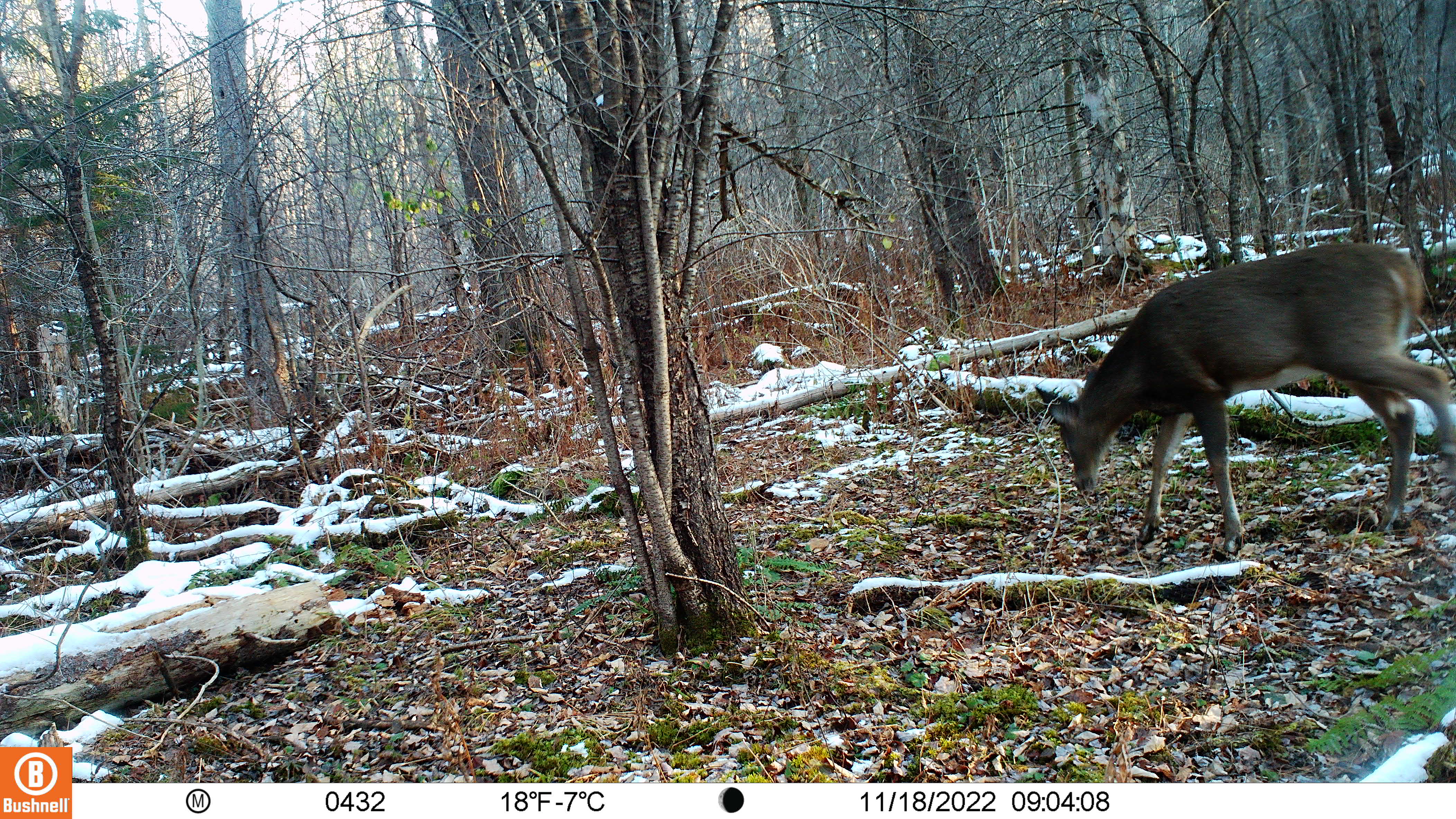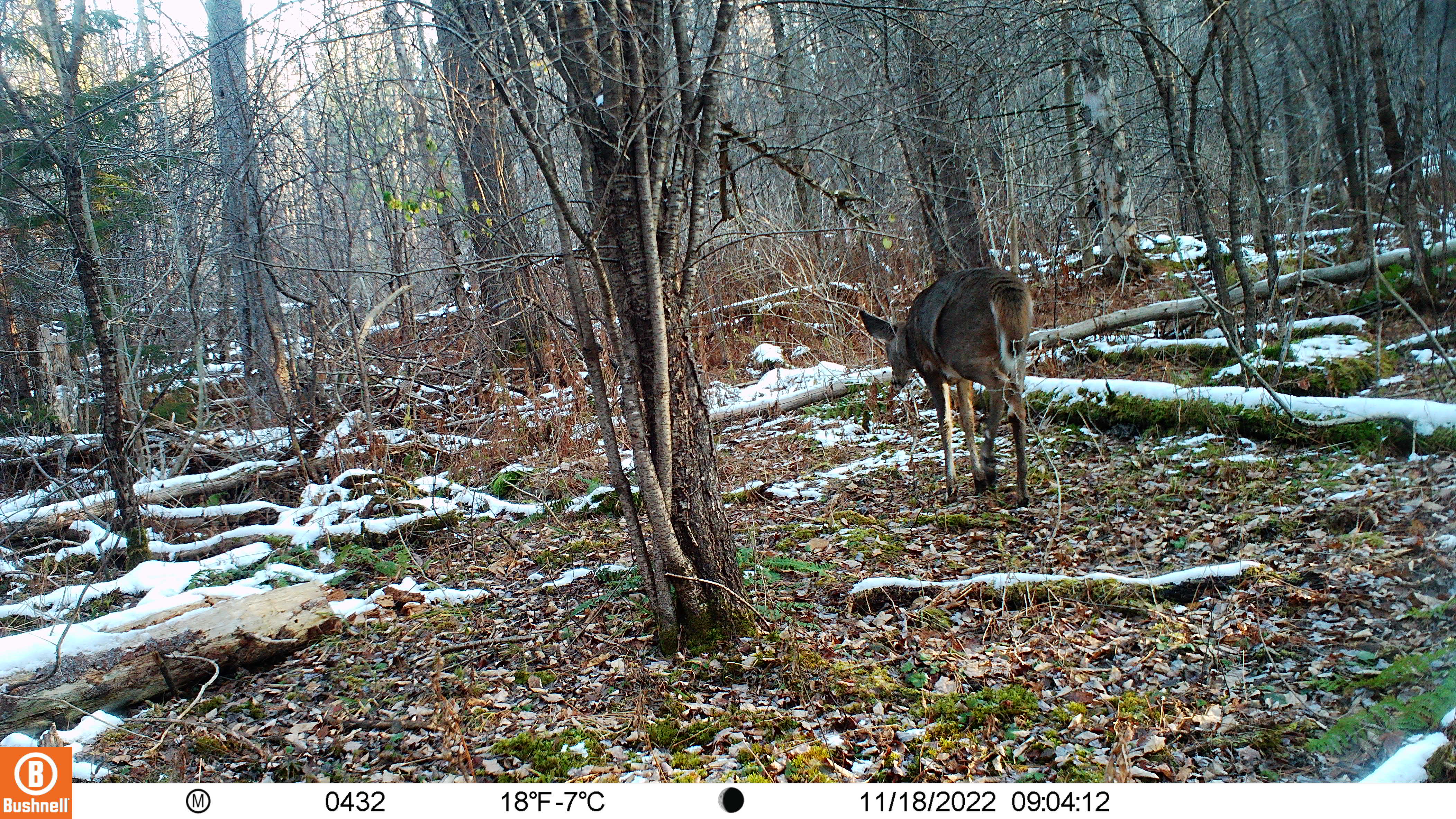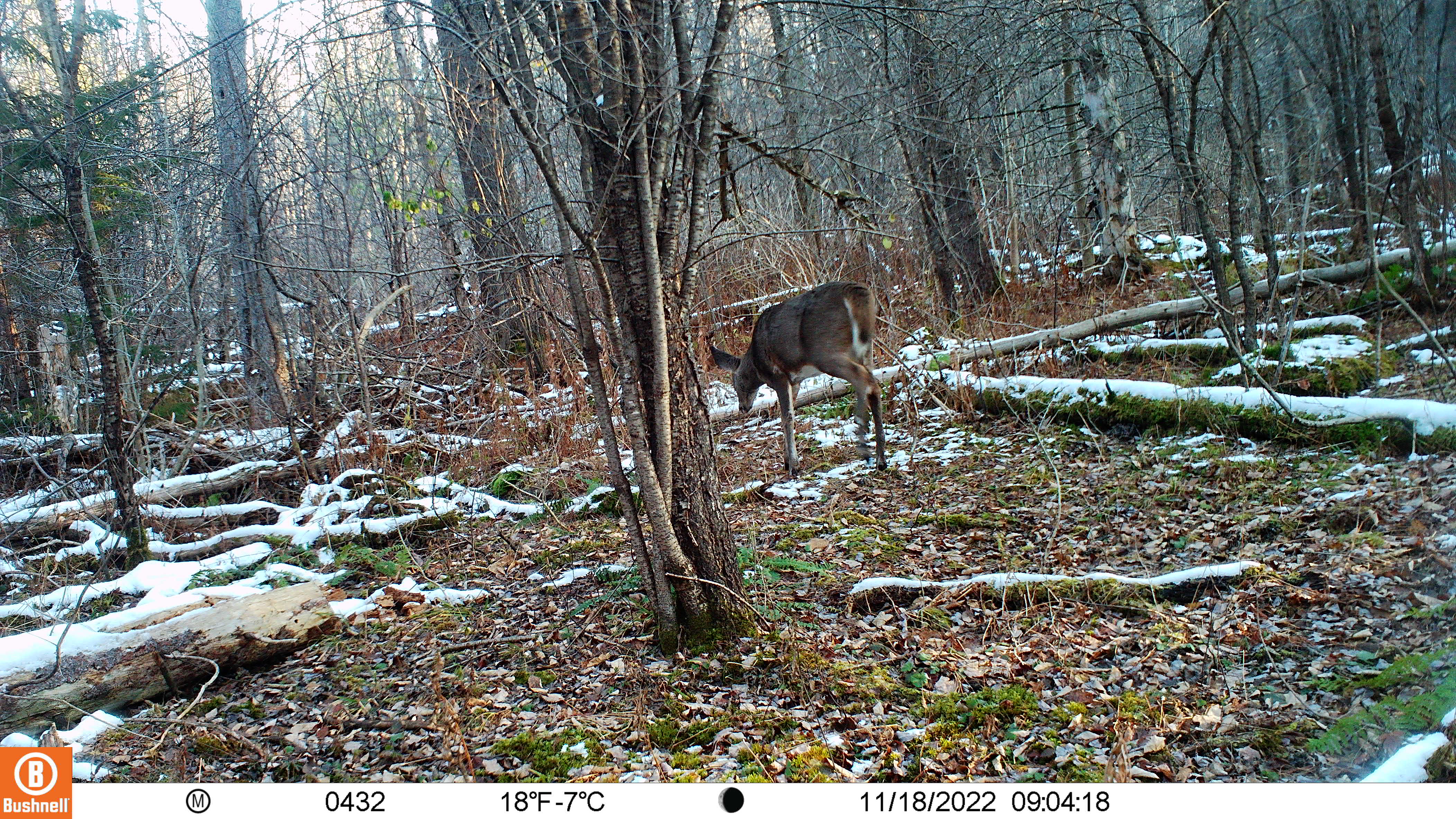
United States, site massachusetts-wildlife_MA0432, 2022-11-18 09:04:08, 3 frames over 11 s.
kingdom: Animalia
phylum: Chordata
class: Mammalia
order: Artiodactyla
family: Cervidae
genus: Odocoileus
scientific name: Odocoileus virginianus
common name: white-tailed deer